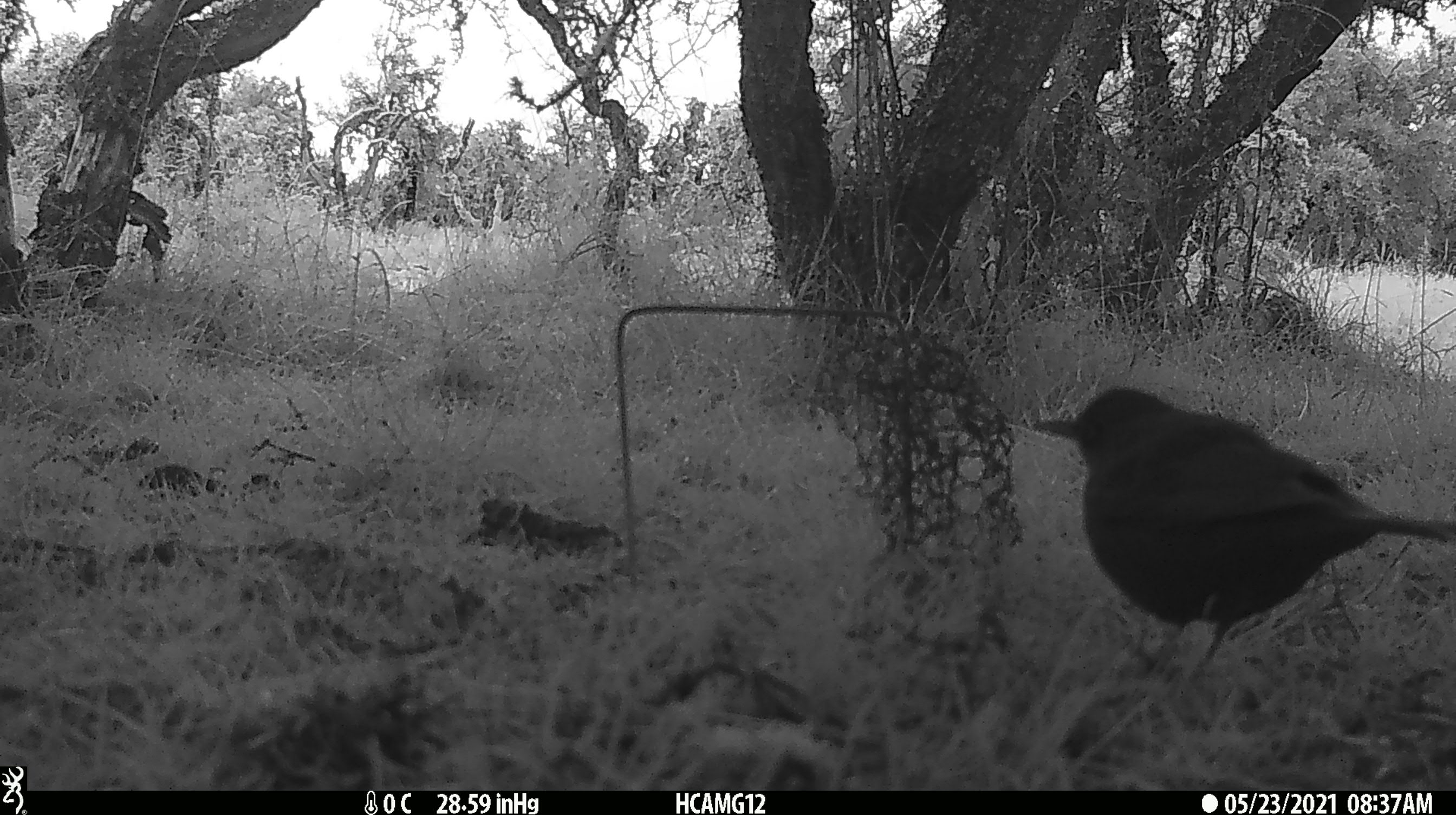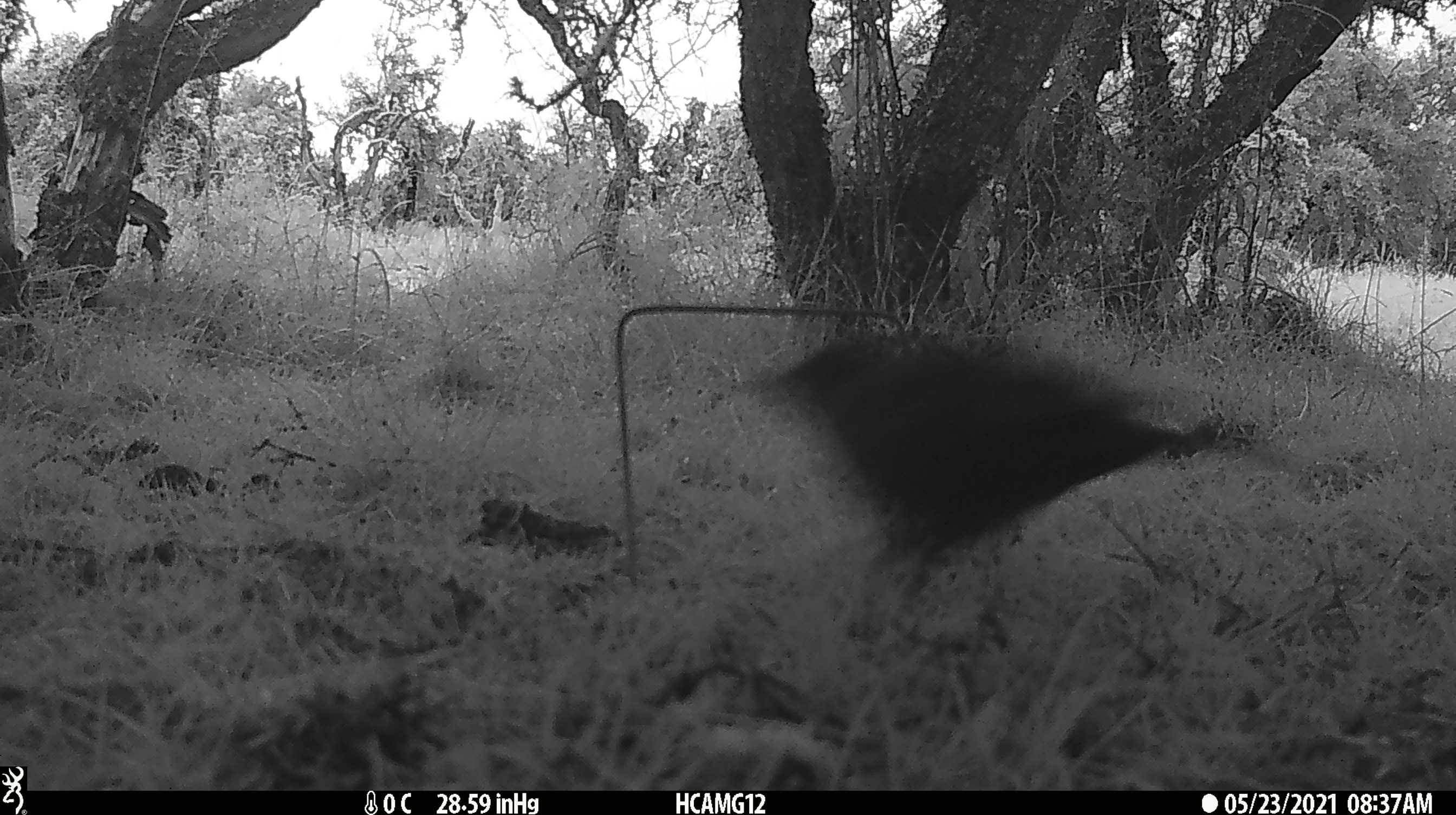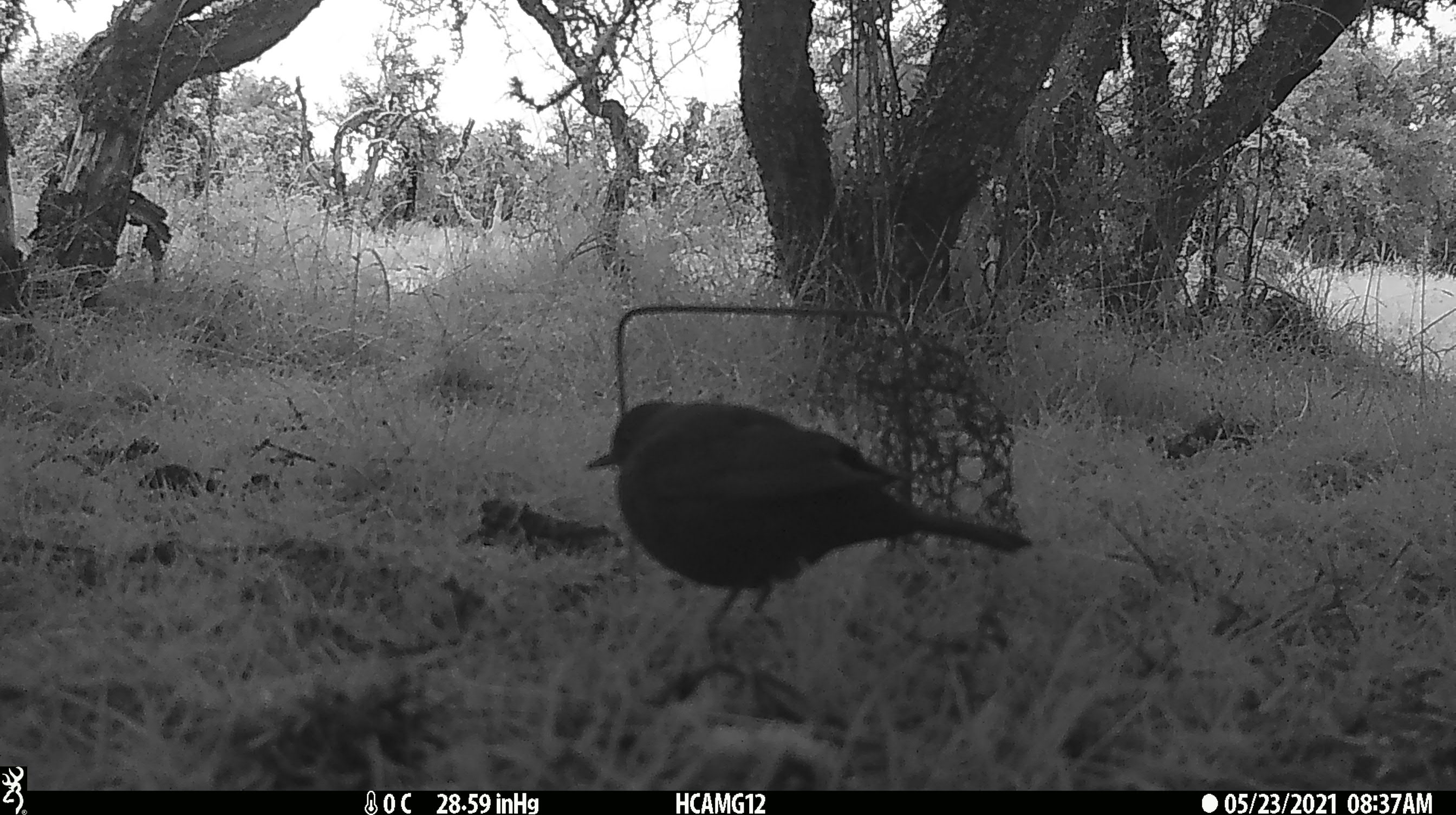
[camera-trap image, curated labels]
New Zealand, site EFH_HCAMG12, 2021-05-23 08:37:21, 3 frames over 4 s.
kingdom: Animalia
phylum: Chordata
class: Aves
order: Passeriformes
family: Turdidae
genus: Turdus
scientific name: Turdus merula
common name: eurasian blackbird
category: blackbird